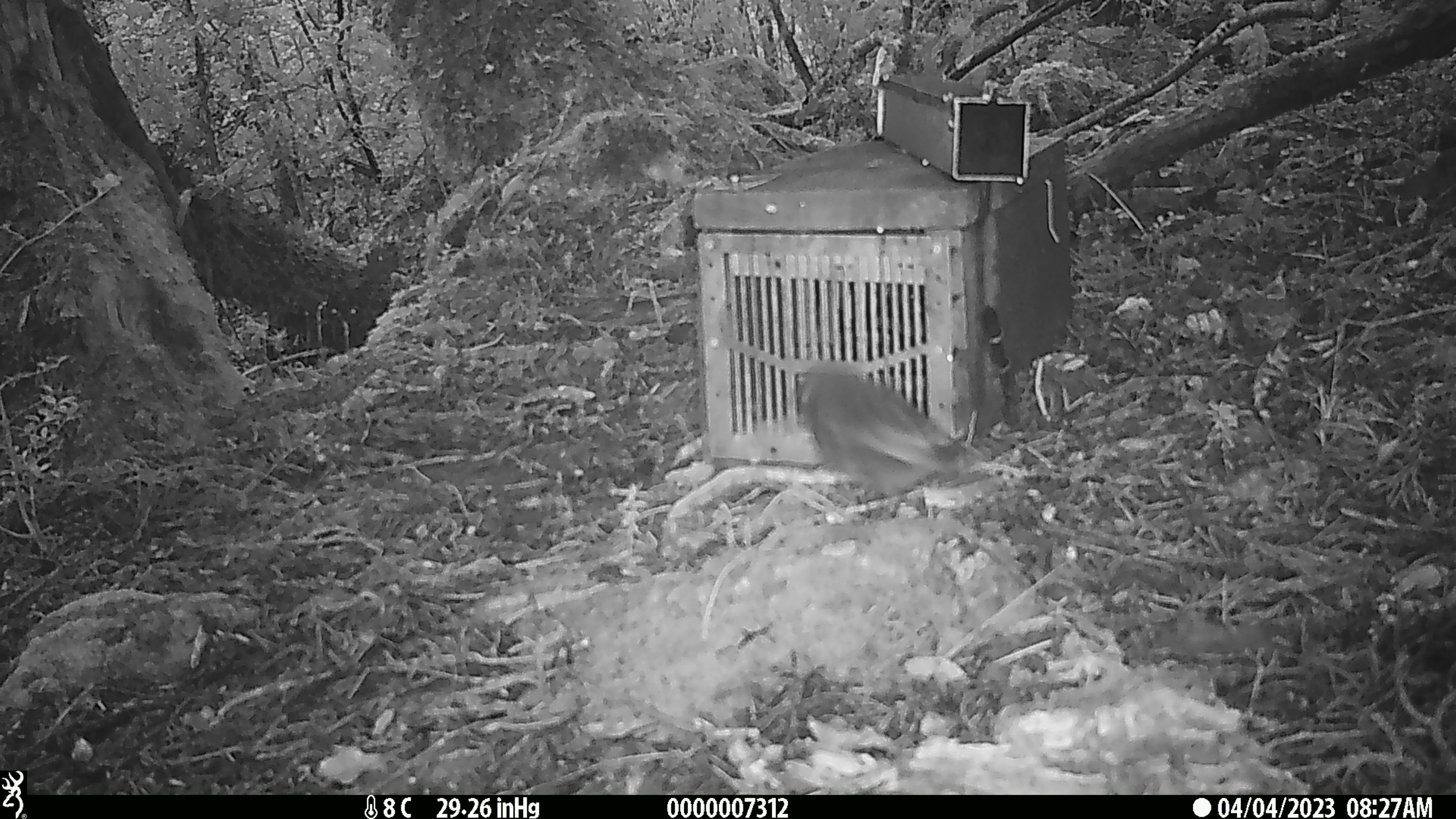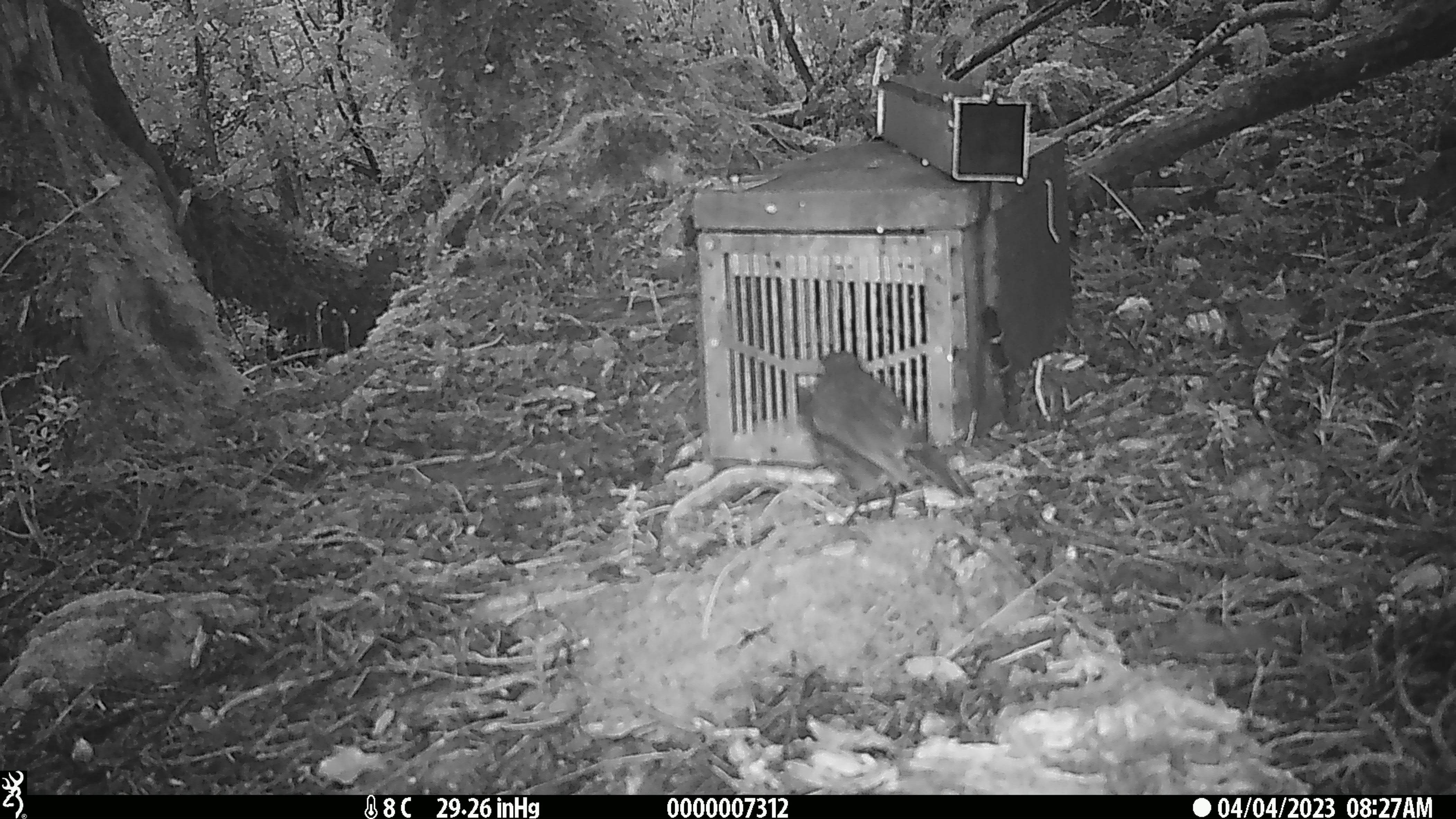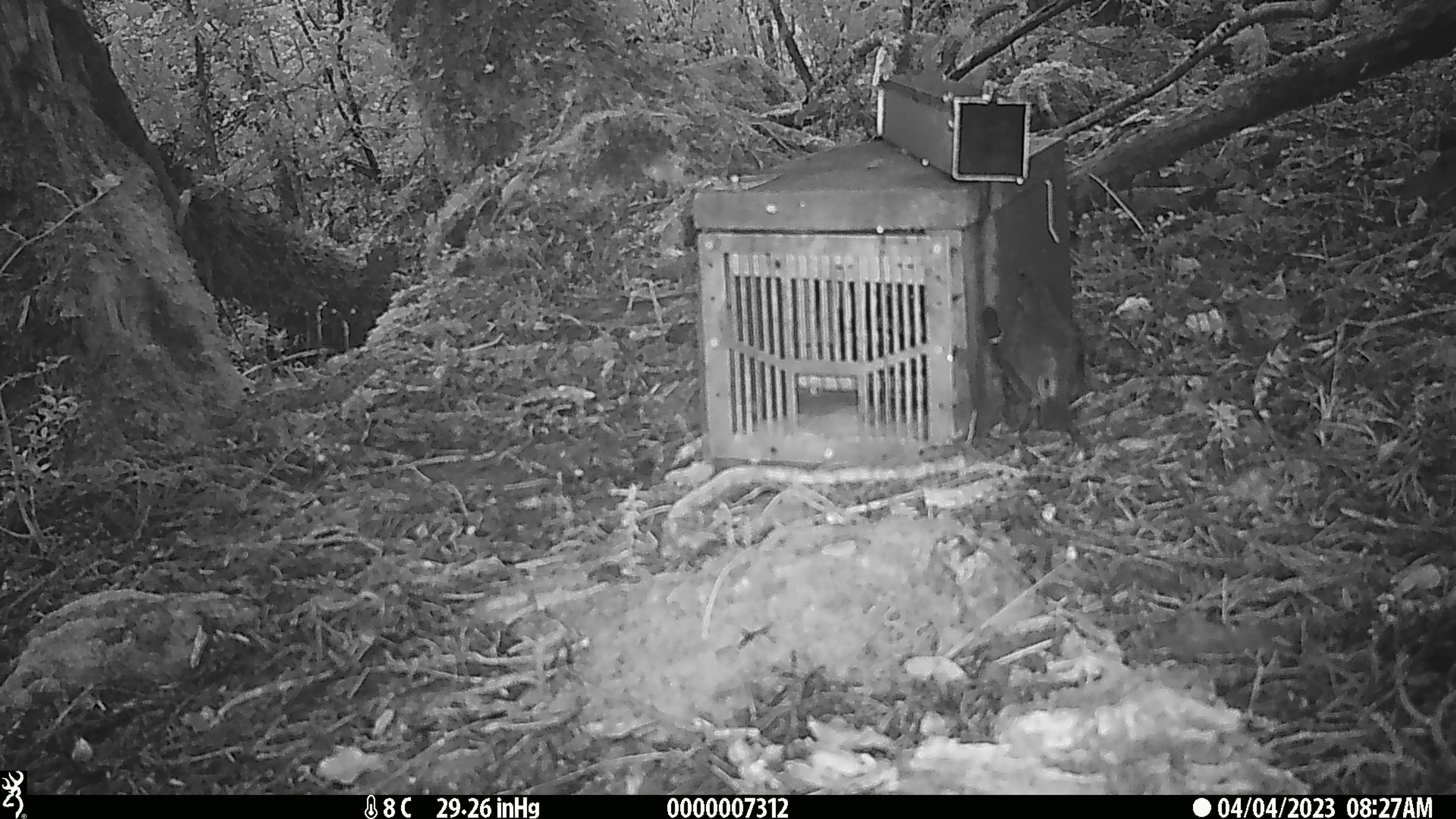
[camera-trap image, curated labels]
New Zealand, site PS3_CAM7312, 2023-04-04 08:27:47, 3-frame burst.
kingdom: Animalia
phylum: Chordata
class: Aves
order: Passeriformes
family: Petroicidae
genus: Petroica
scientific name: Petroica australis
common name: new zealand robin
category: robin